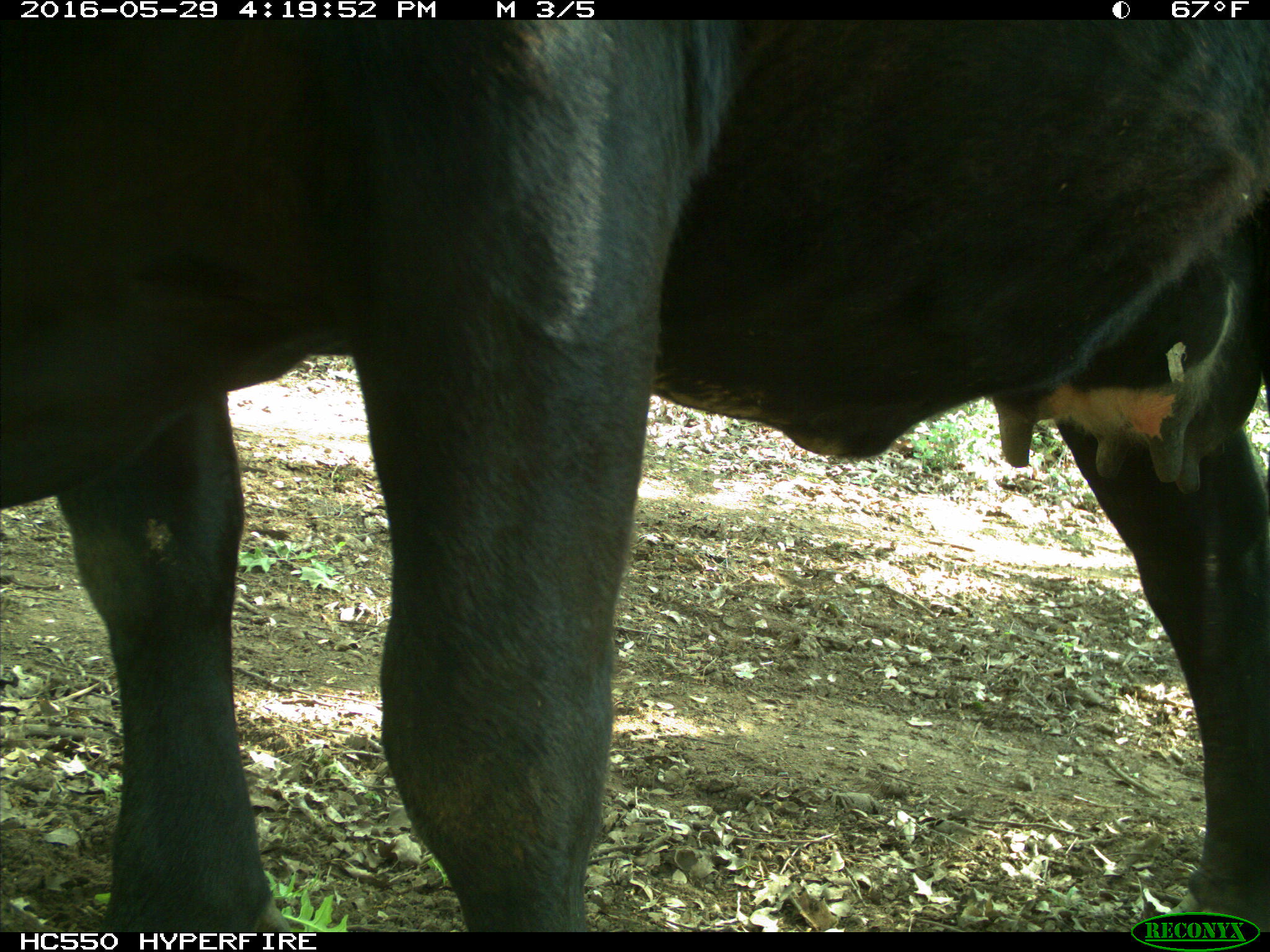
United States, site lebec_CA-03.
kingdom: Animalia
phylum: Chordata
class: Mammalia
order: Artiodactyla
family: Bovidae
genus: Bos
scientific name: Bos taurus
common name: domestic cow